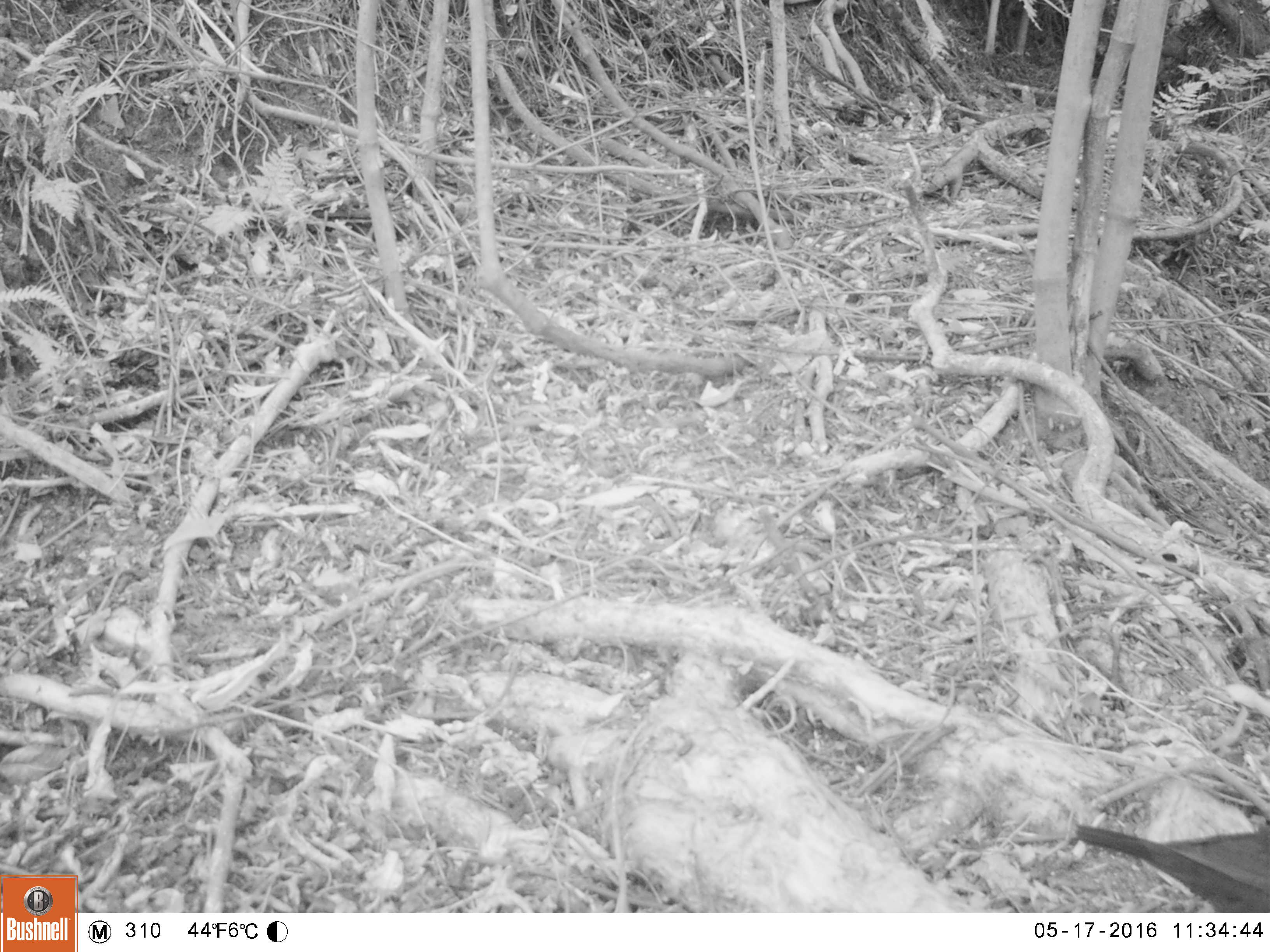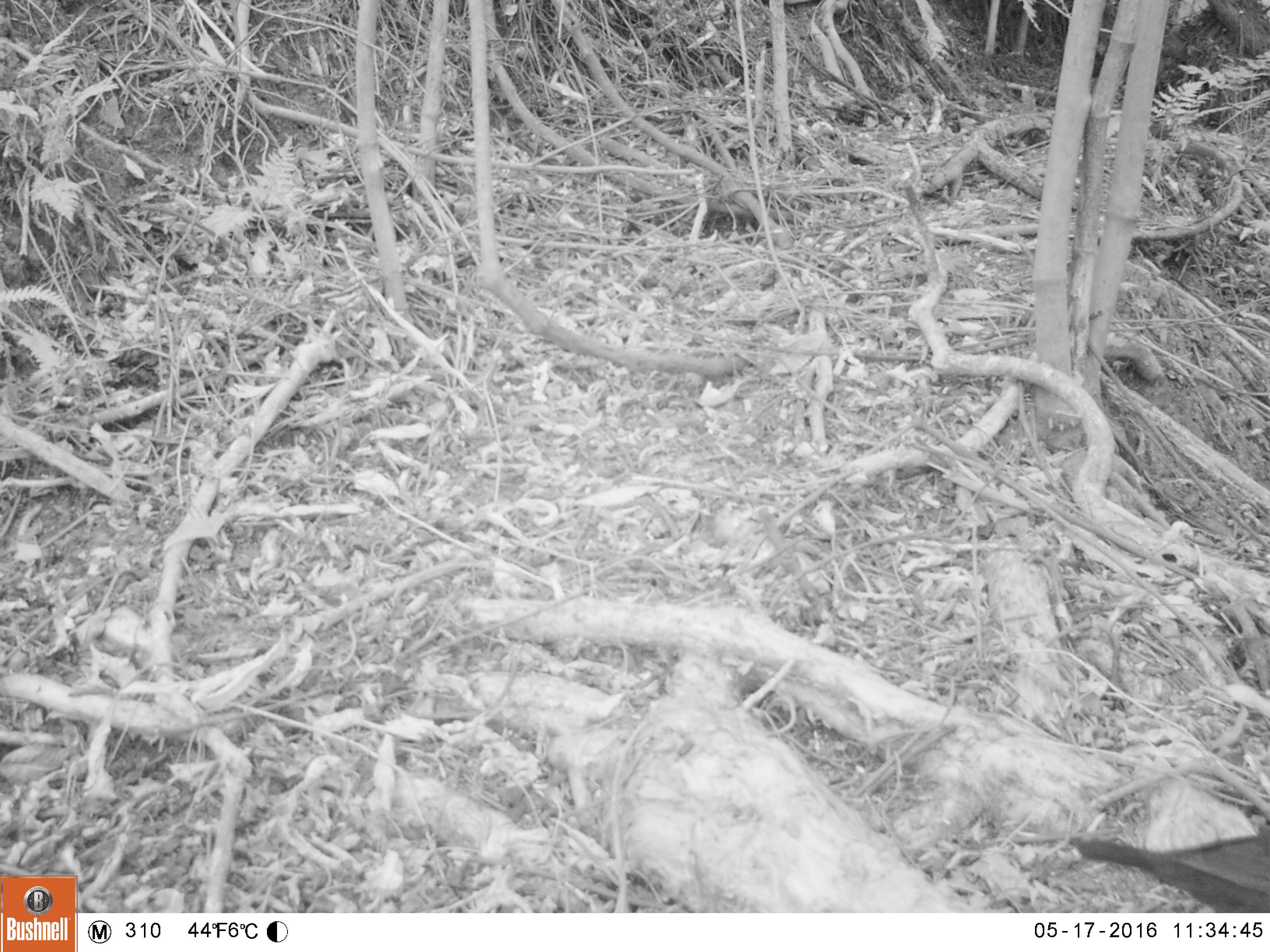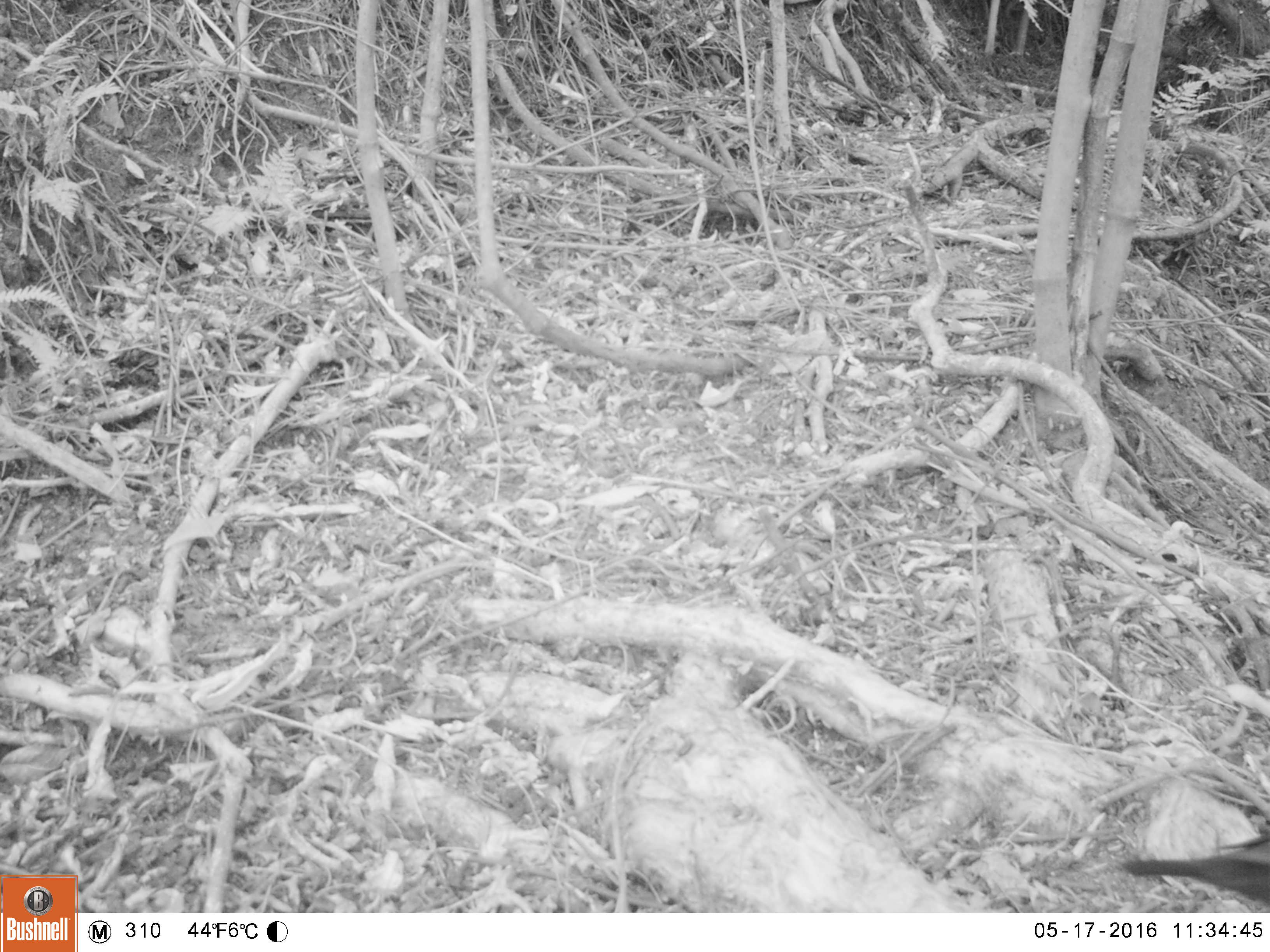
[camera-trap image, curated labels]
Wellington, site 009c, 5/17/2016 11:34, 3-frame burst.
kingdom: Animalia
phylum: Chordata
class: Aves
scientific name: Aves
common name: bird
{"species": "bird (Aves)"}